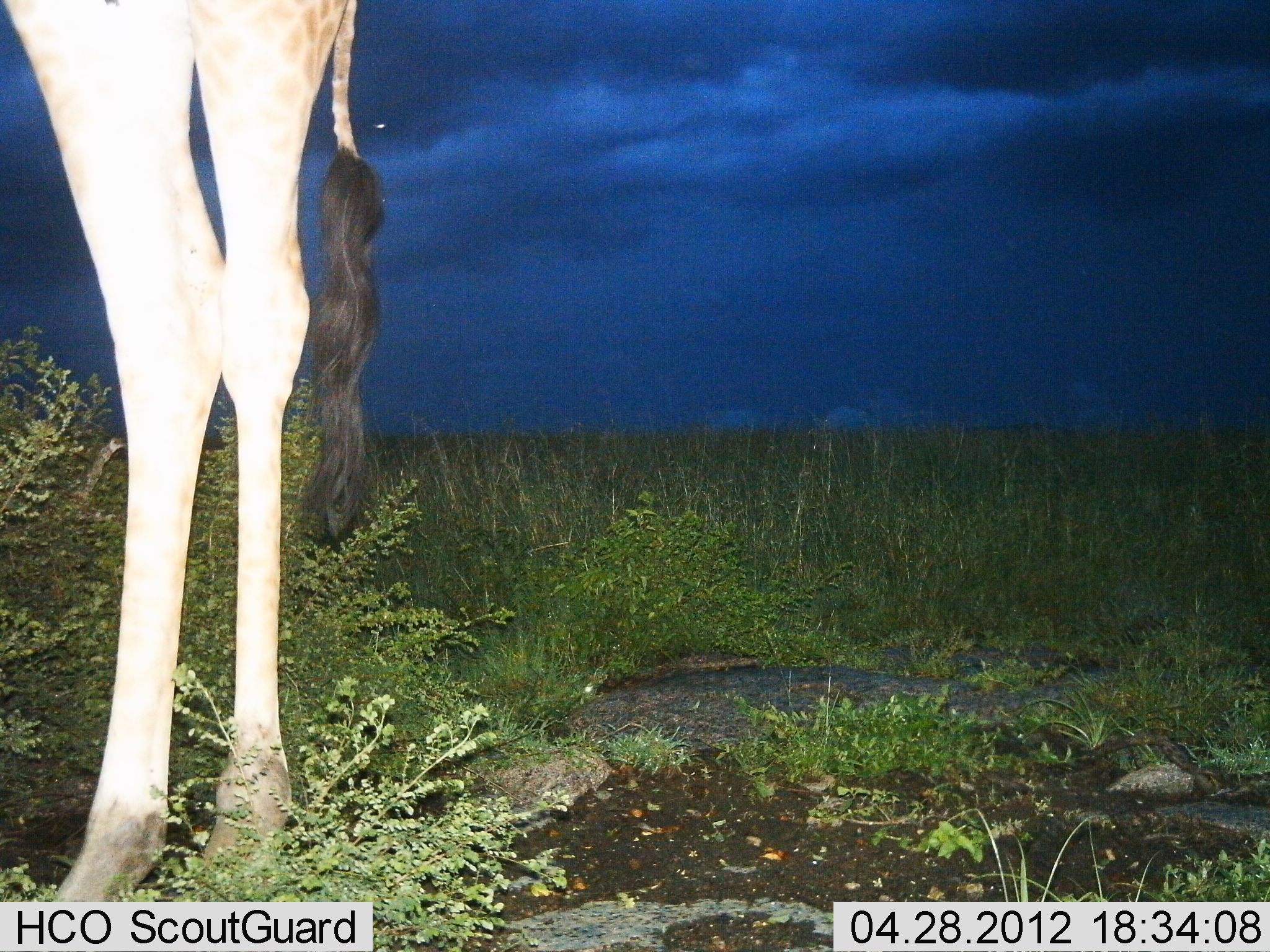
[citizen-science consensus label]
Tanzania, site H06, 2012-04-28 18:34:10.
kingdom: Animalia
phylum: Chordata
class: Mammalia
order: Artiodactyla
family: Giraffidae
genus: Giraffa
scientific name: Giraffa camelopardalis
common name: giraffe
Giraffe (Giraffa camelopardalis), count 1. Behavior (volunteer vote fractions): standing 100%, resting 0%, moving 0%, interacting 0%. Young present (vote fraction): 0%. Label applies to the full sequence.